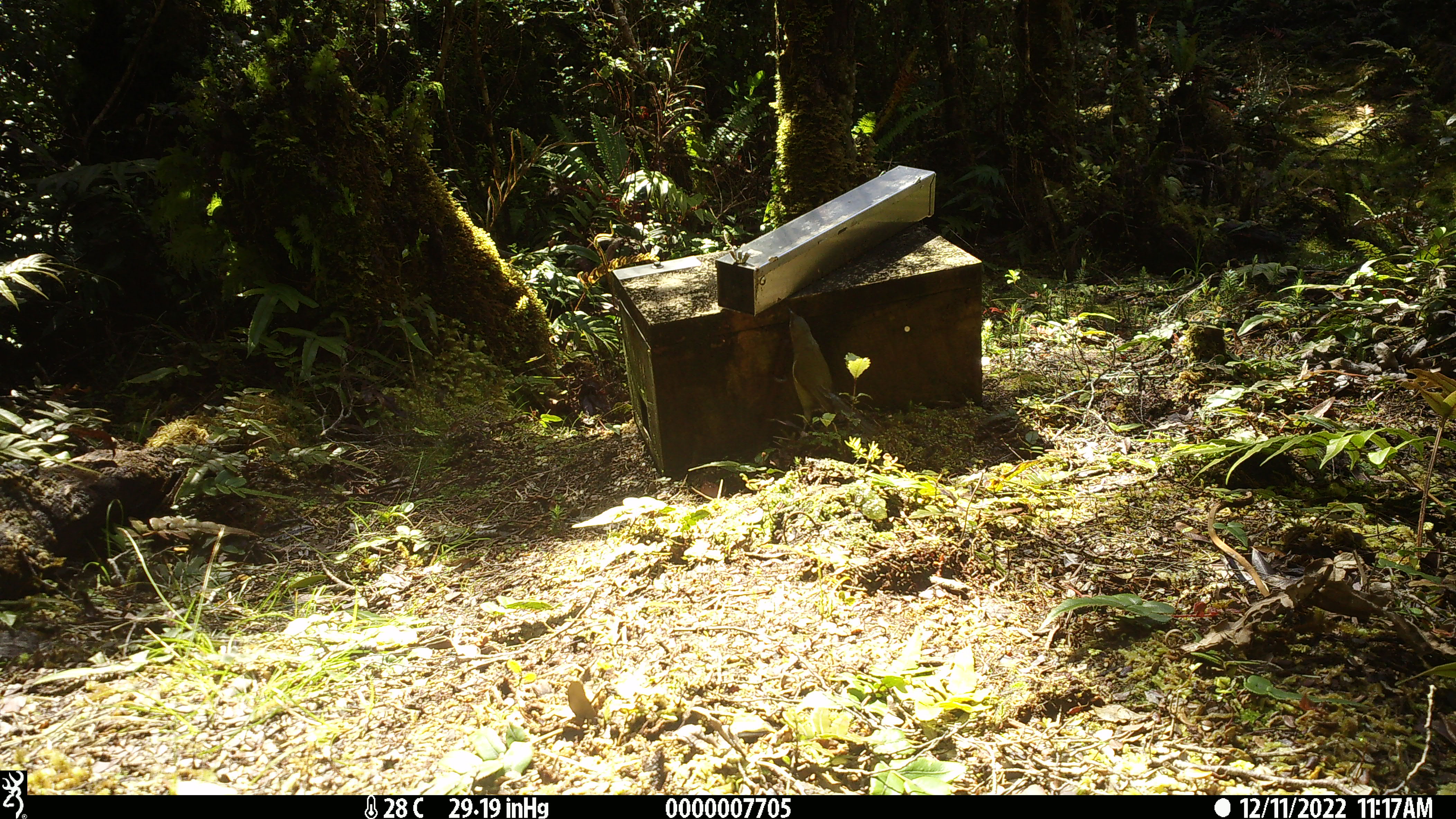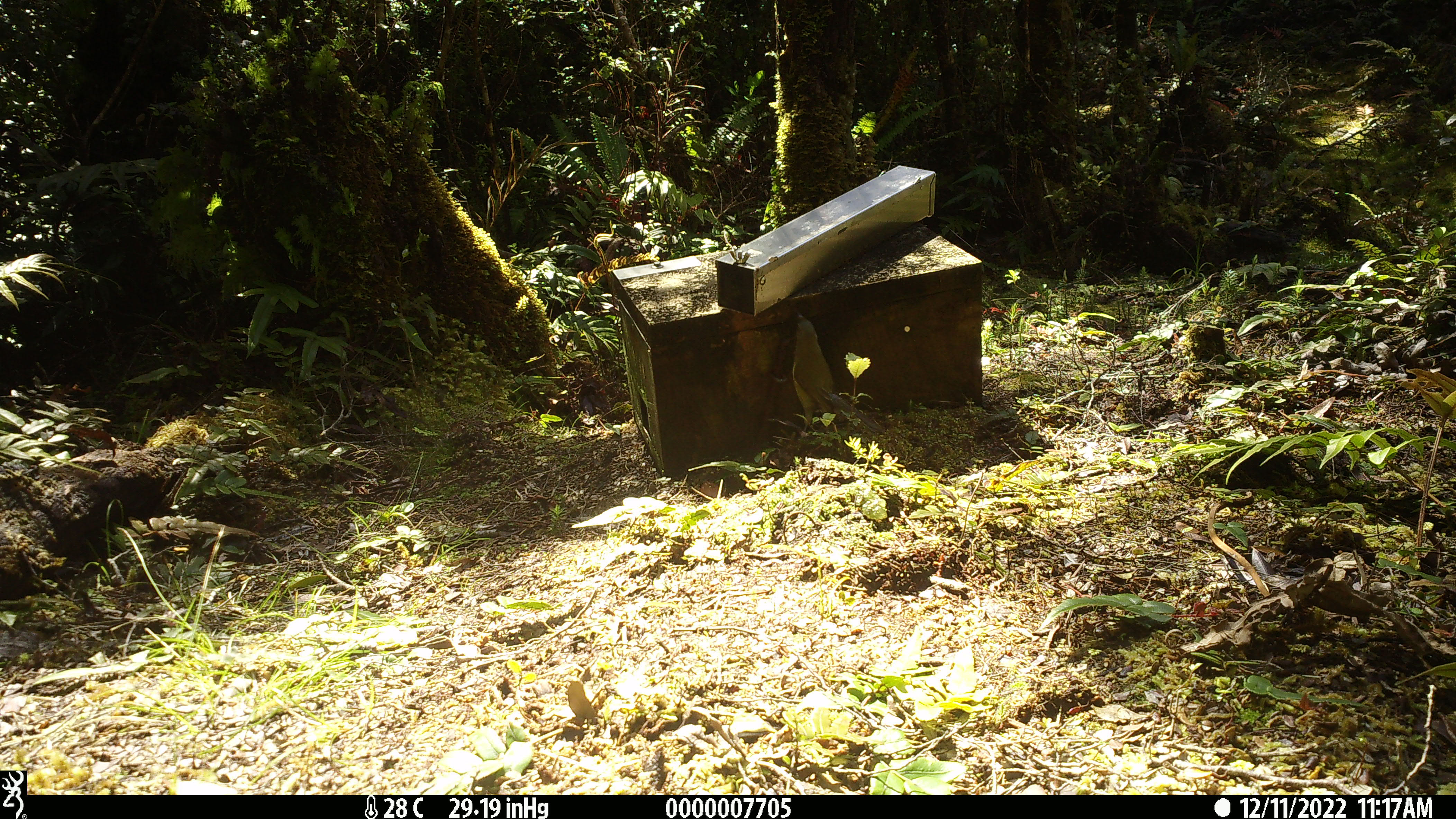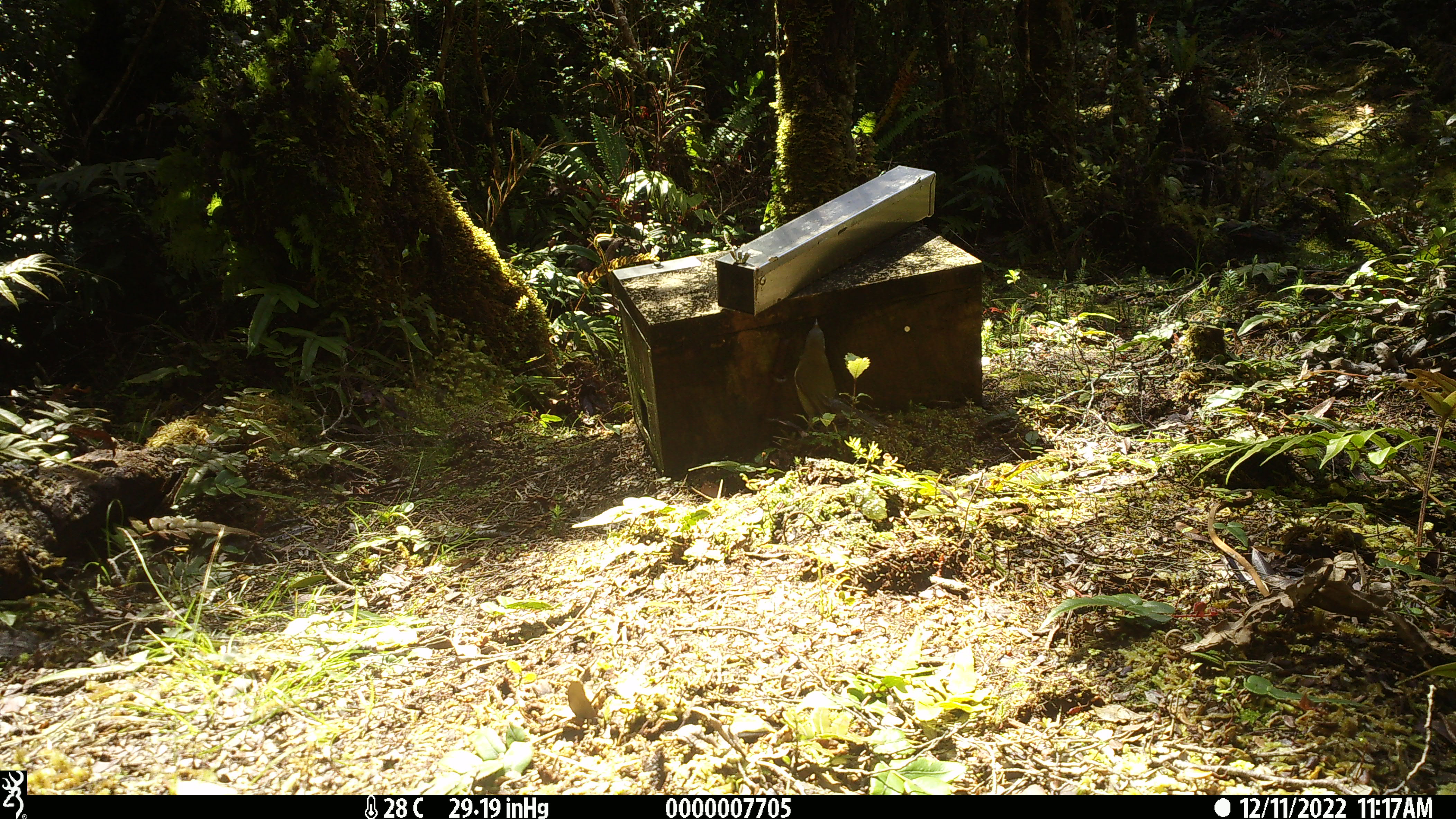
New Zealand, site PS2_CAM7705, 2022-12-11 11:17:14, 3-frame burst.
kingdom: Animalia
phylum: Chordata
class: Aves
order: Passeriformes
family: Meliphagidae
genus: Anthornis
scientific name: Anthornis melanura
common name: new zealand bellbird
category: bellbird